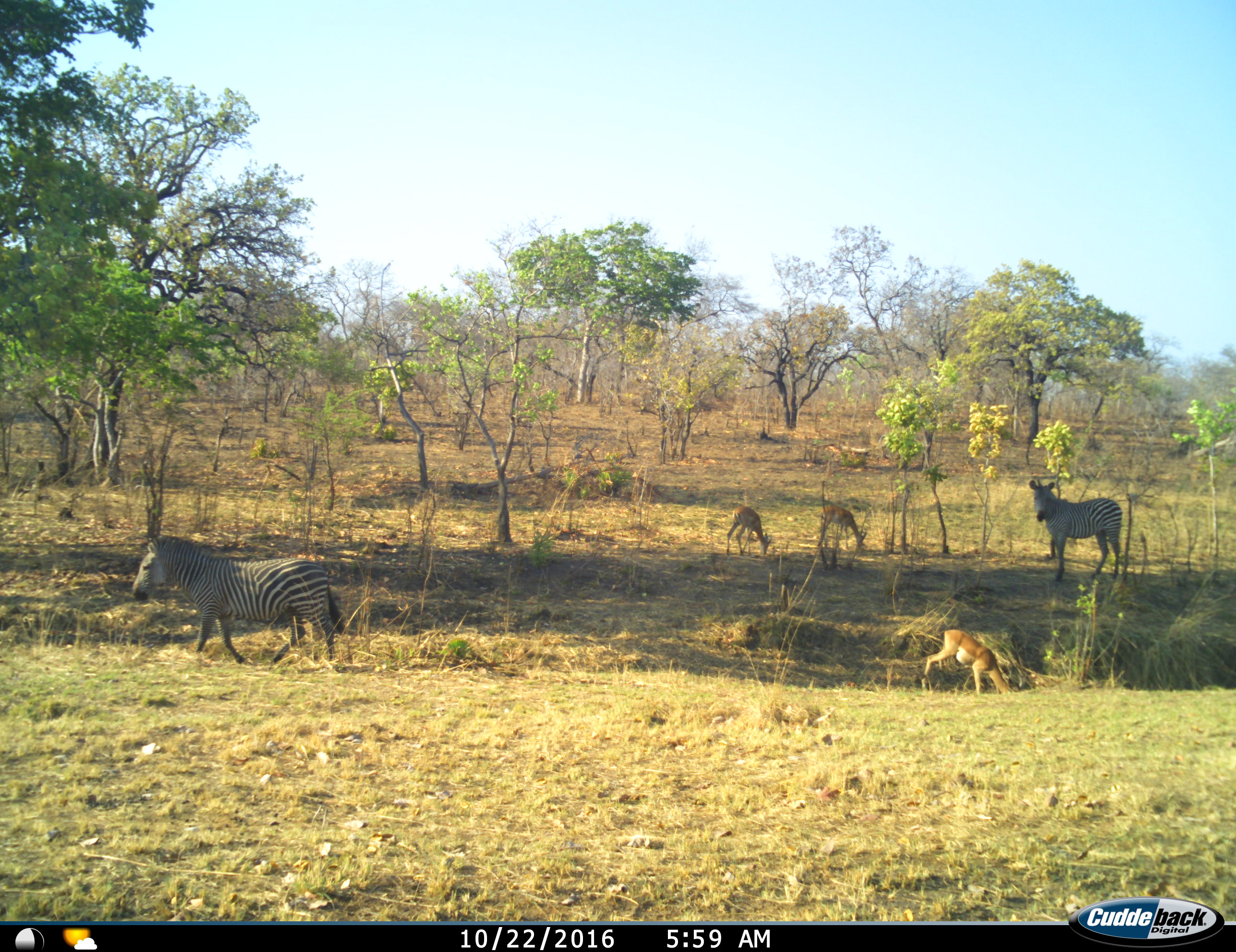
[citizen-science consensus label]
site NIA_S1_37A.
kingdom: Animalia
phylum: Chordata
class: Mammalia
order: Artiodactyla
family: Bovidae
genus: Aepyceros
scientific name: Aepyceros melampus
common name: impala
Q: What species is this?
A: Impala (Aepyceros melampus).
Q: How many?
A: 3.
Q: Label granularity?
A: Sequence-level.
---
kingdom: Animalia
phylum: Chordata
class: Mammalia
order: Perissodactyla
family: Equidae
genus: Equus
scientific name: Equus quagga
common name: plains zebra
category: zebraplains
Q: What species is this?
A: Zebraplains (plains zebra) (Equus quagga).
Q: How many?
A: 2.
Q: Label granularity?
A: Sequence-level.